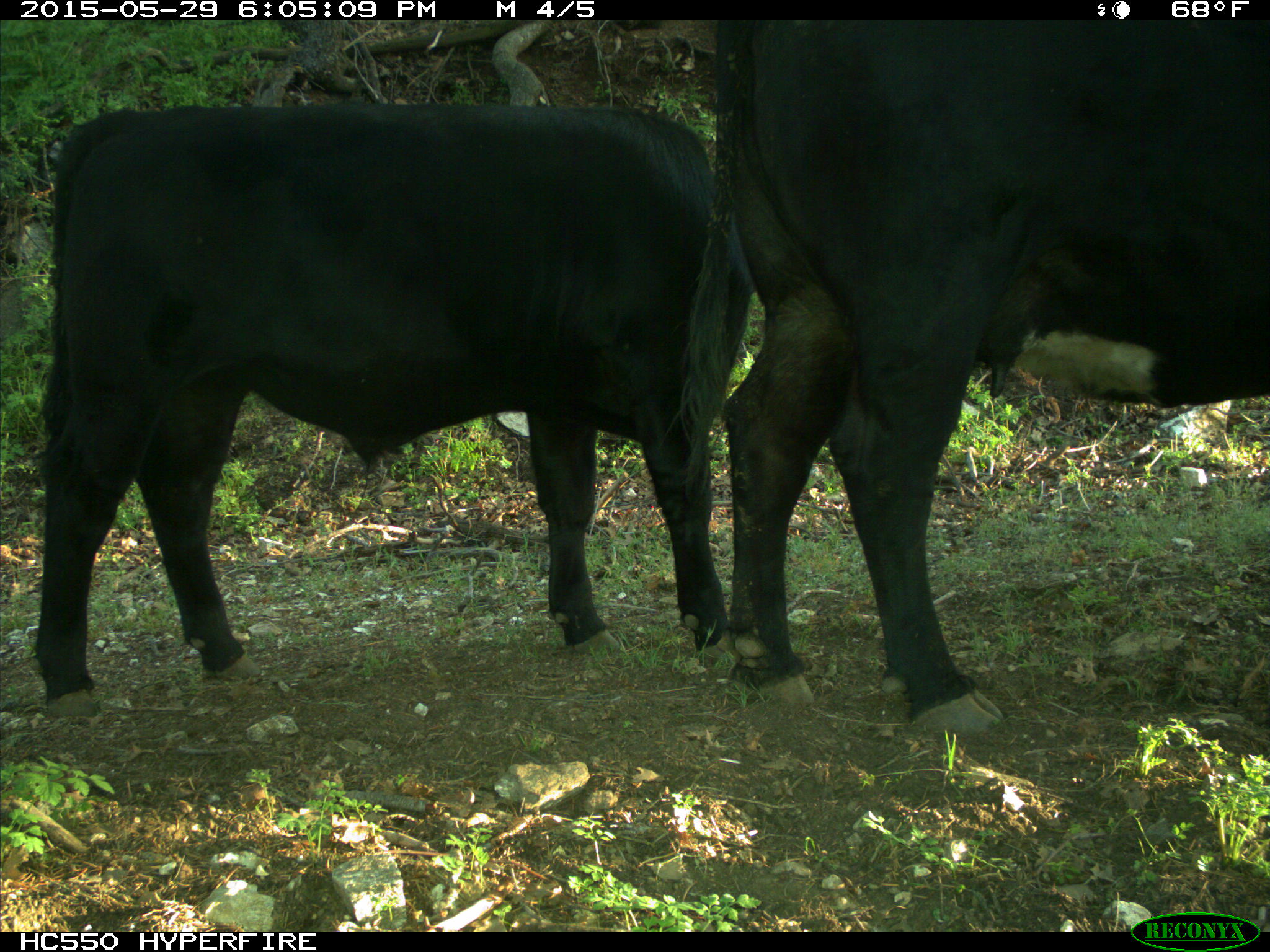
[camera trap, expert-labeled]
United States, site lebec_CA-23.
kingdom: Animalia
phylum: Chordata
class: Mammalia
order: Artiodactyla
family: Bovidae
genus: Bos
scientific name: Bos taurus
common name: domestic cow